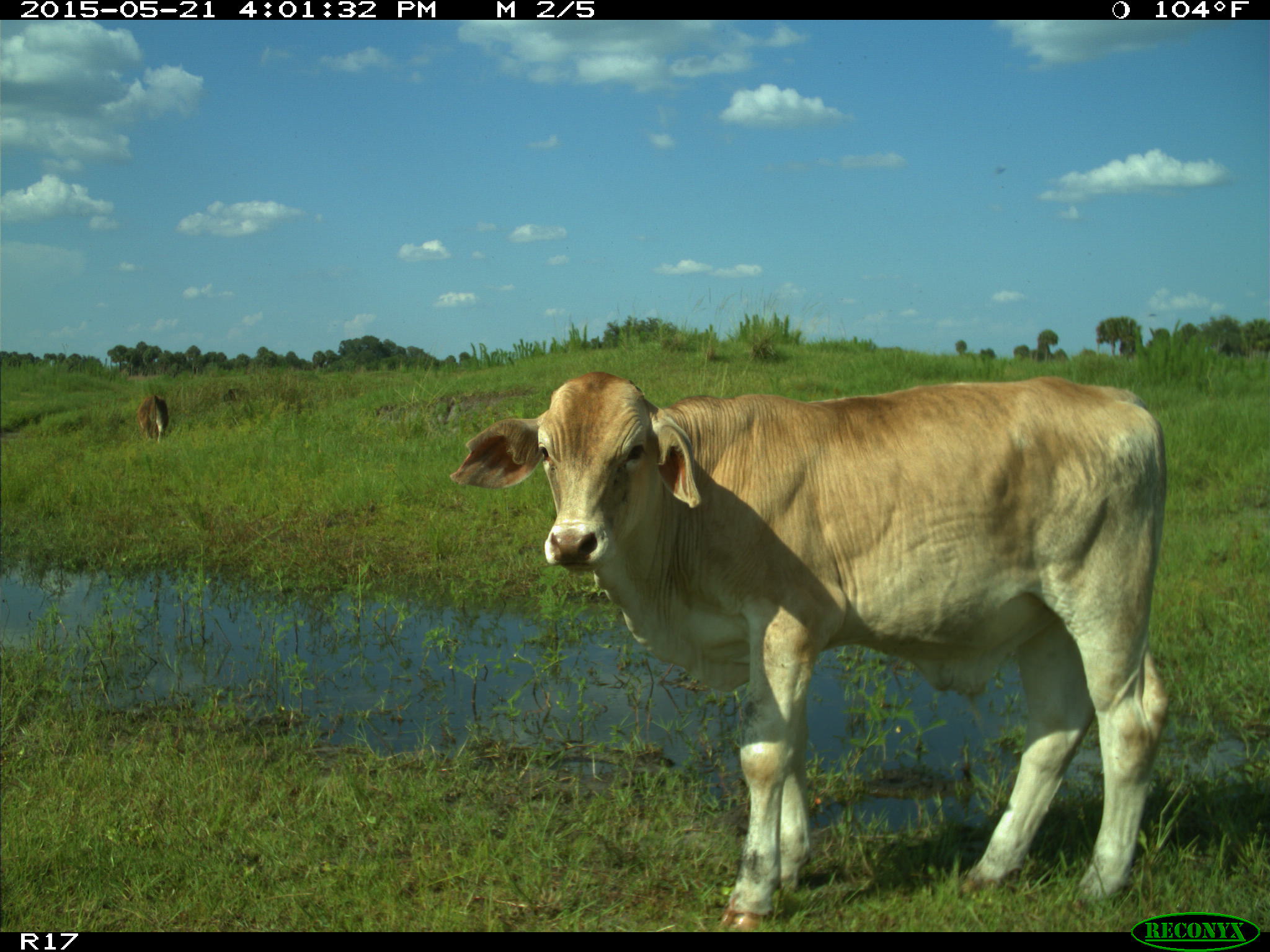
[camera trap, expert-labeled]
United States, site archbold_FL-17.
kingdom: Animalia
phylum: Chordata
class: Mammalia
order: Artiodactyla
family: Bovidae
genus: Bos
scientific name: Bos taurus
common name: domestic cow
Bos taurus (domestic cow).